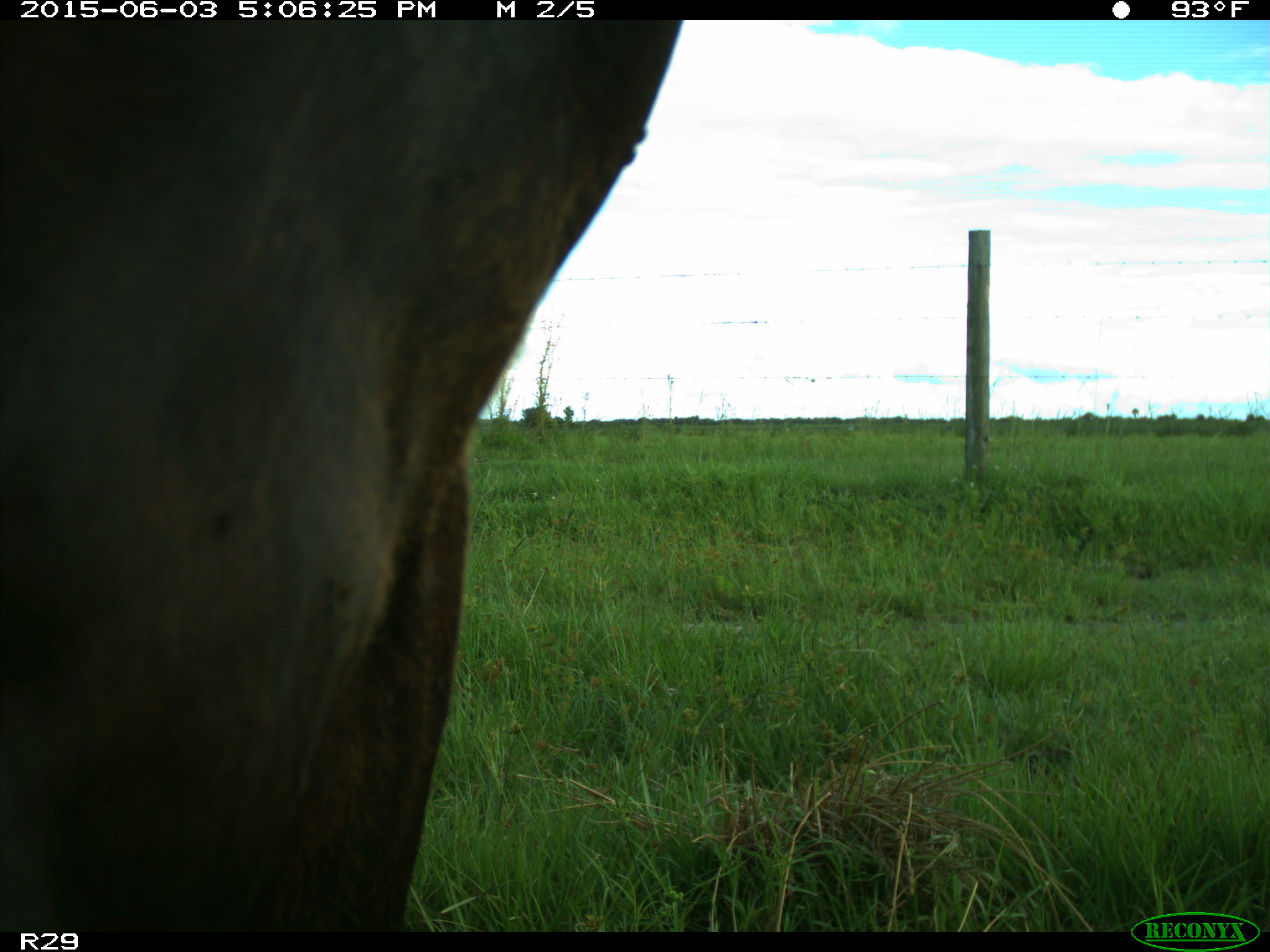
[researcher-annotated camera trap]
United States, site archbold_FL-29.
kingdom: Animalia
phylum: Chordata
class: Mammalia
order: Artiodactyla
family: Bovidae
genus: Bos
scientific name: Bos taurus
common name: domestic cow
Bos taurus (domestic cow).